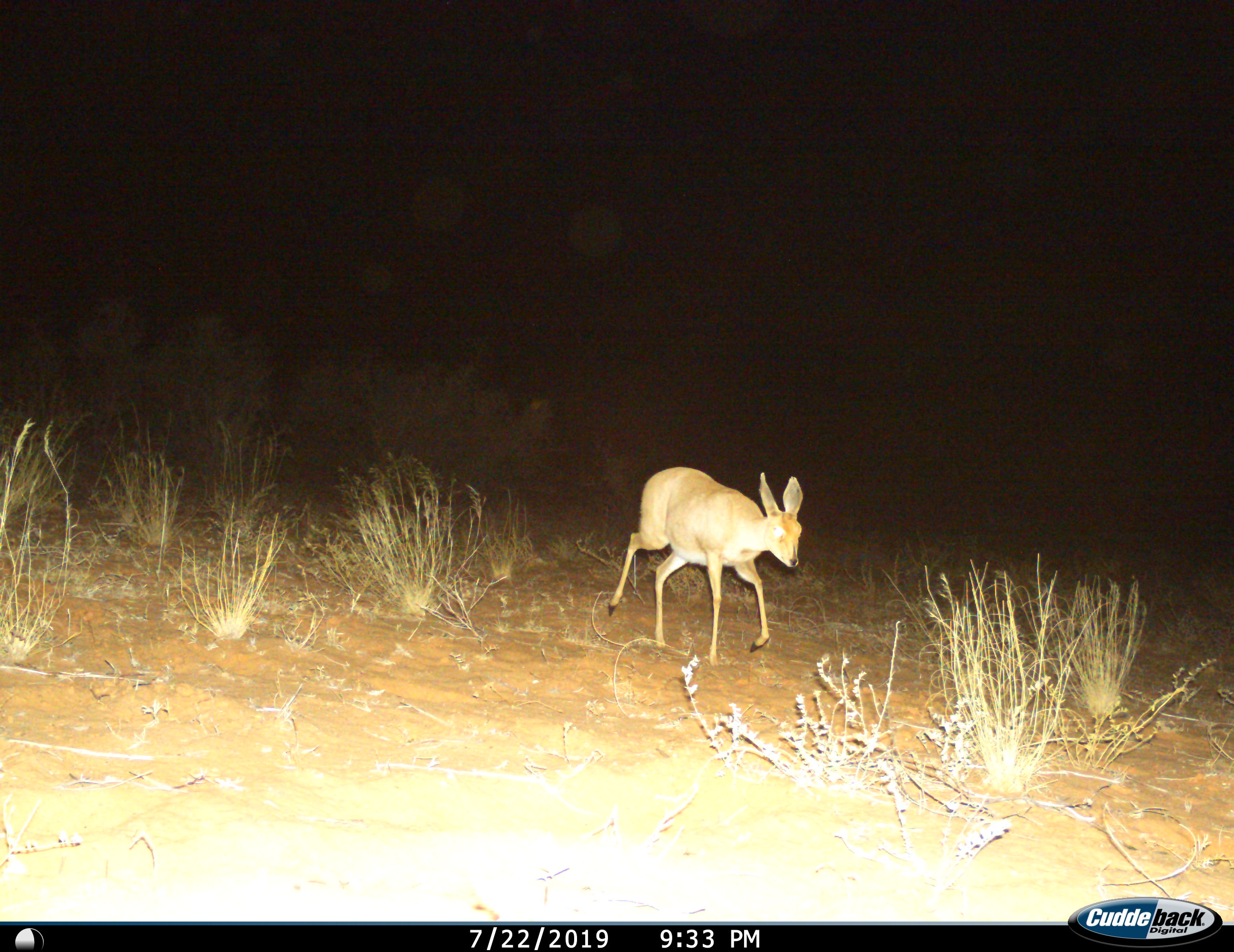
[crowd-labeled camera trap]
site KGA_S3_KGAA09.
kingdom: Animalia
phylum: Chordata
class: Mammalia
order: Artiodactyla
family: Bovidae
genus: Raphicerus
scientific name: Raphicerus campestris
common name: steenbok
Steenbok (Raphicerus campestris), count 1. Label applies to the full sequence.